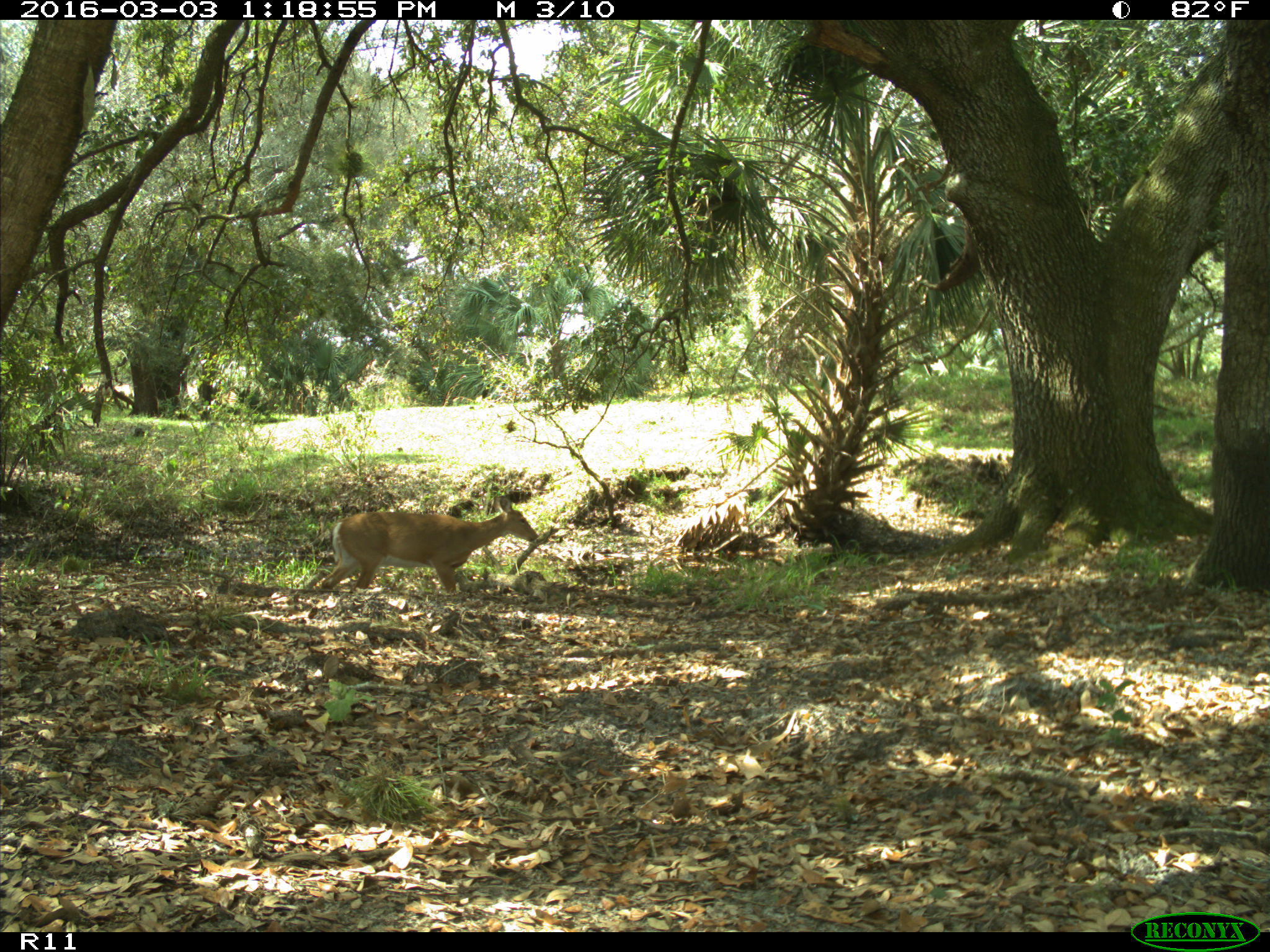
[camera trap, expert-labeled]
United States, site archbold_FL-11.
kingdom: Animalia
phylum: Chordata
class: Mammalia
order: Artiodactyla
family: Cervidae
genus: Odocoileus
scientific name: Odocoileus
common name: deer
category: unidentified deer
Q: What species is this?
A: Unidentified deer (deer) (Odocoileus).